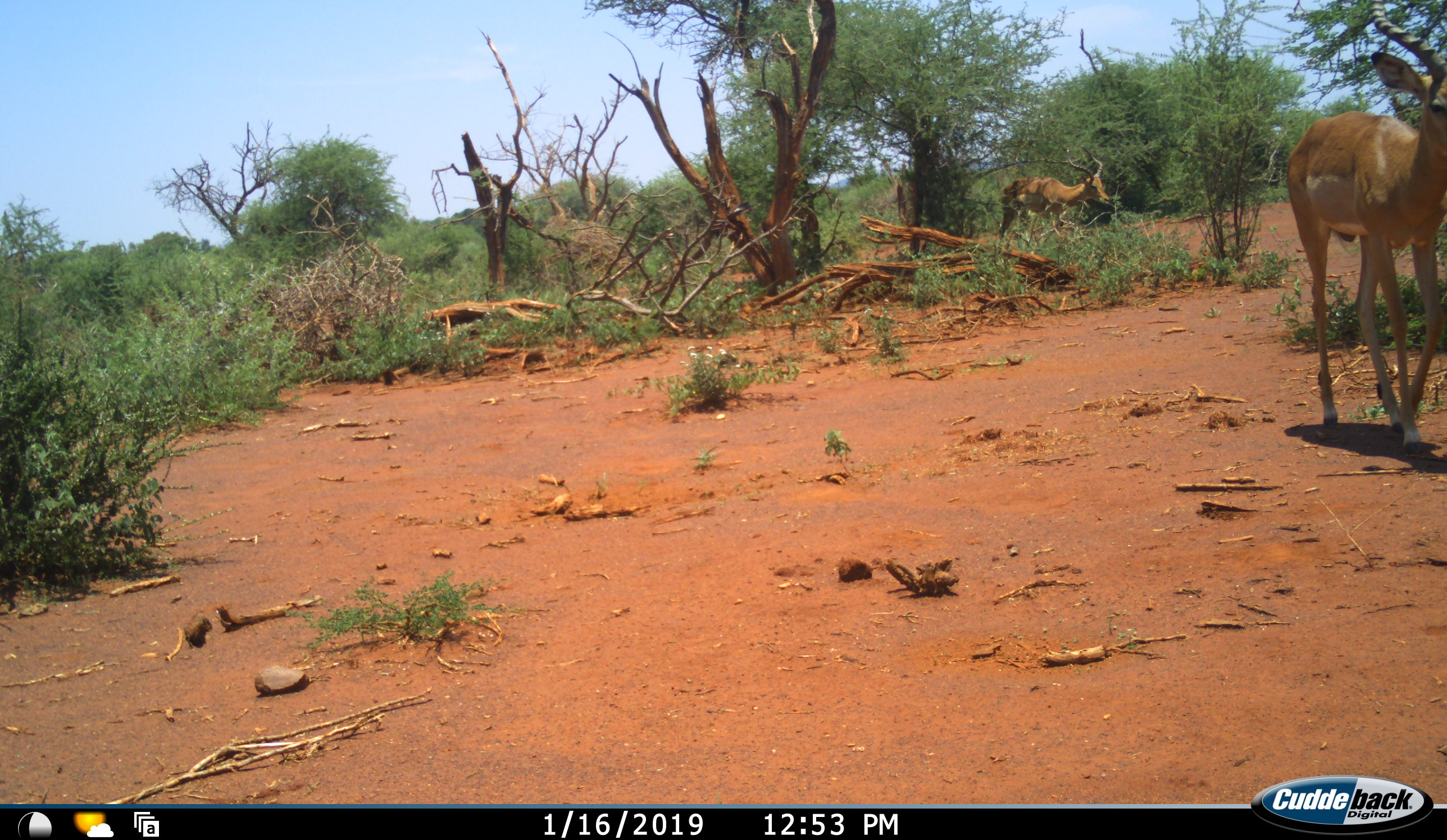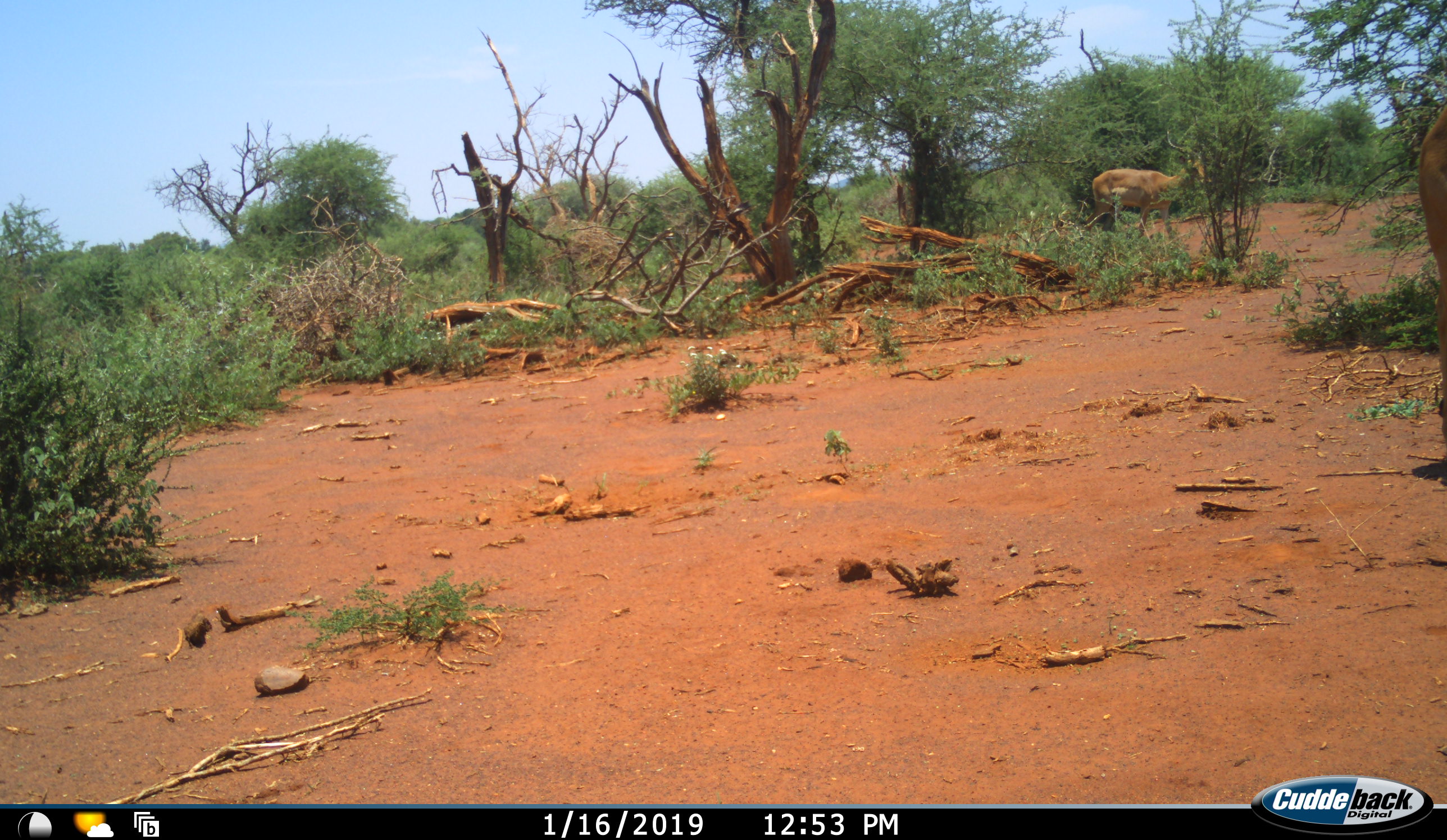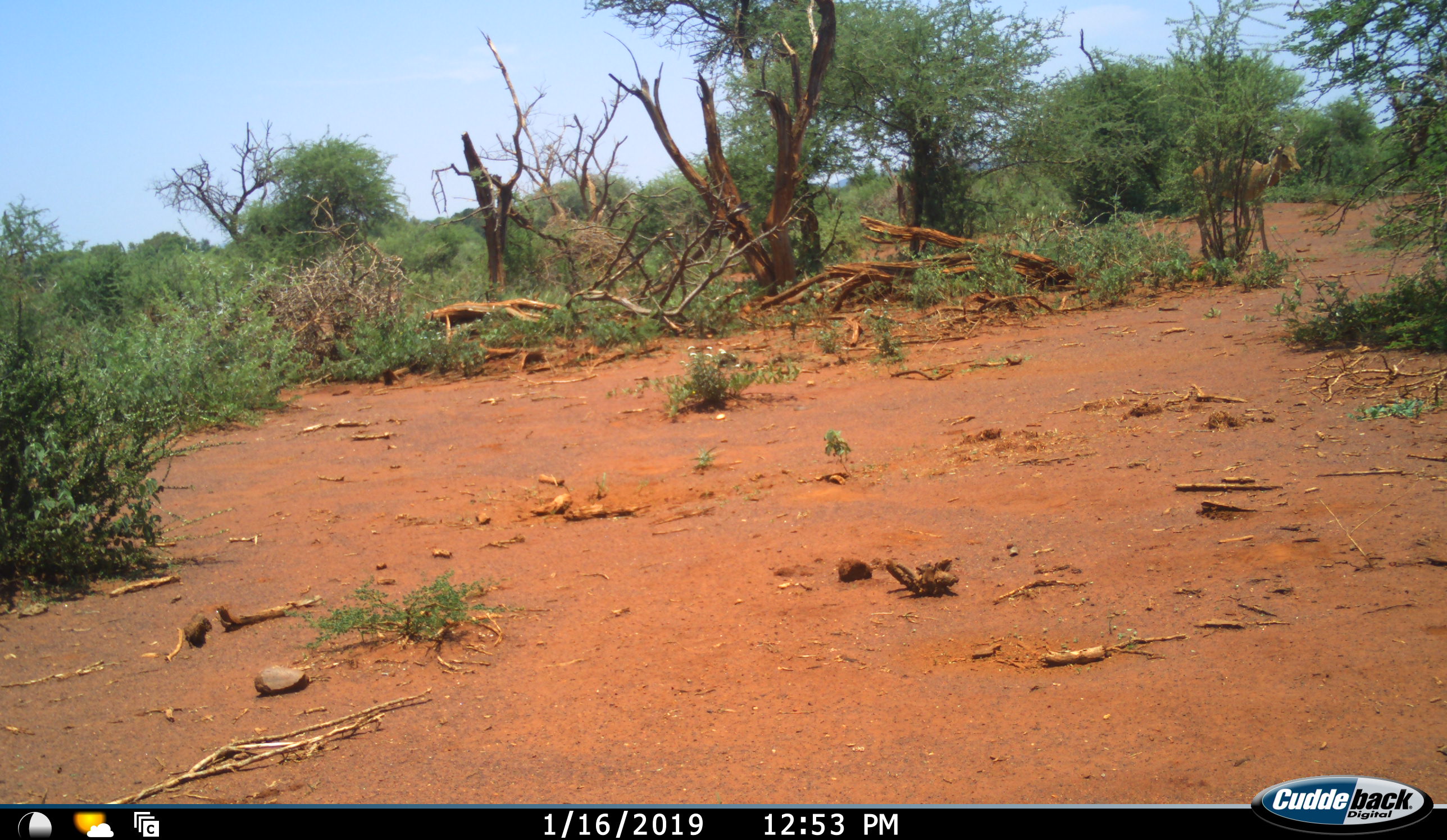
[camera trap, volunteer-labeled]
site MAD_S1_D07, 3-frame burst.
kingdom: Animalia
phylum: Chordata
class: Mammalia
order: Artiodactyla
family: Bovidae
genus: Aepyceros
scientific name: Aepyceros melampus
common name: impala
Impala (Aepyceros melampus), count 2. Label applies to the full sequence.